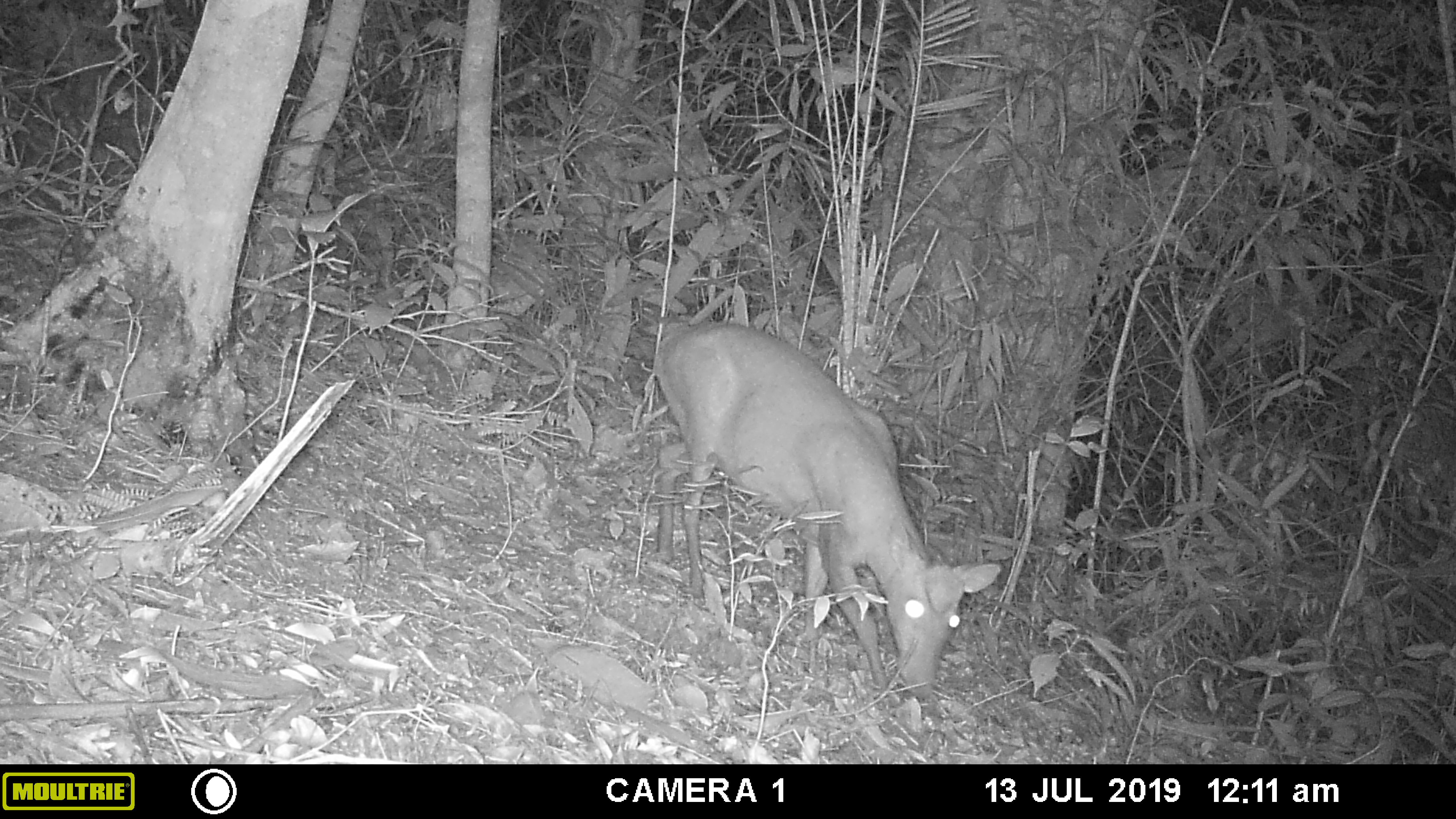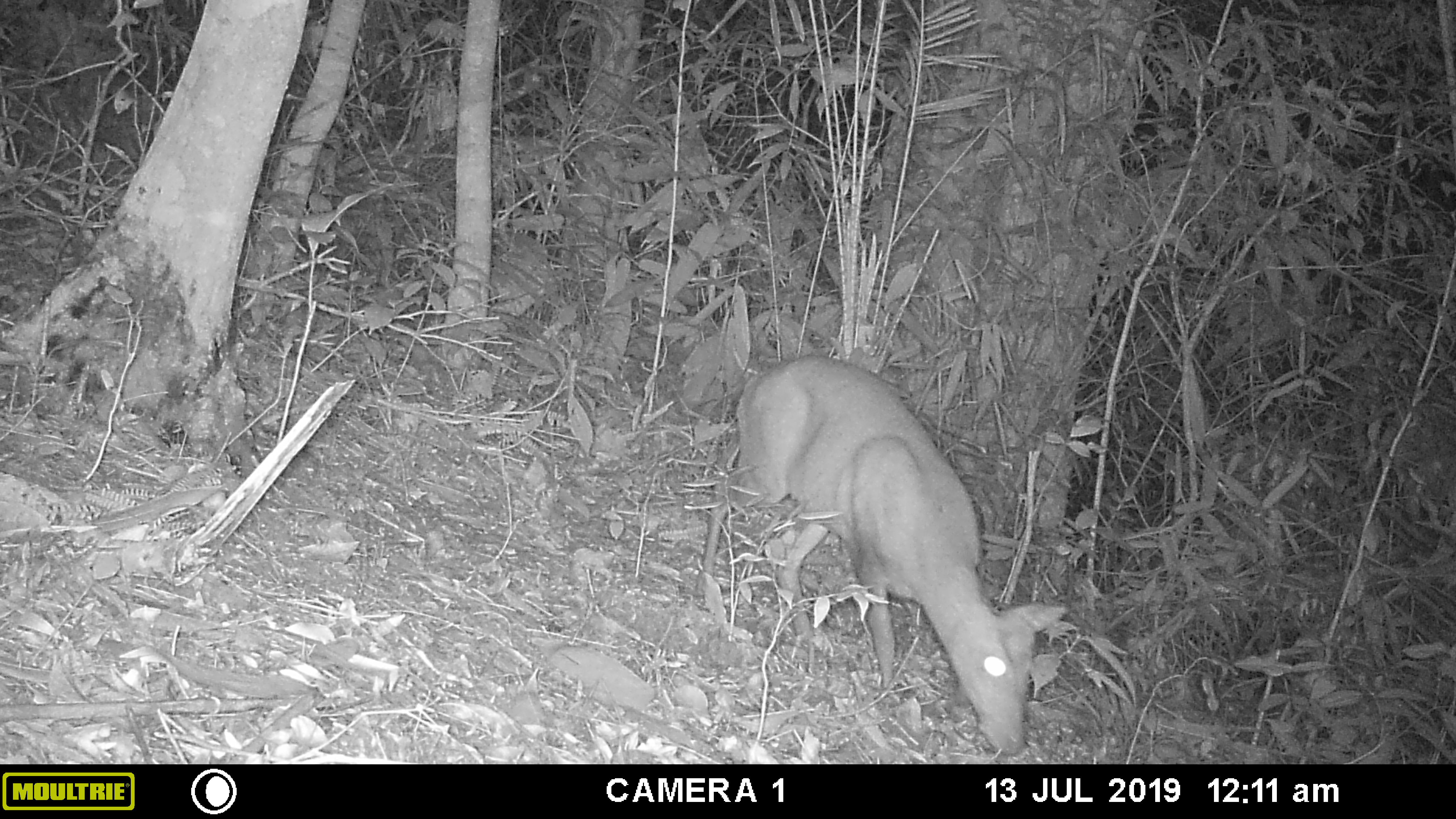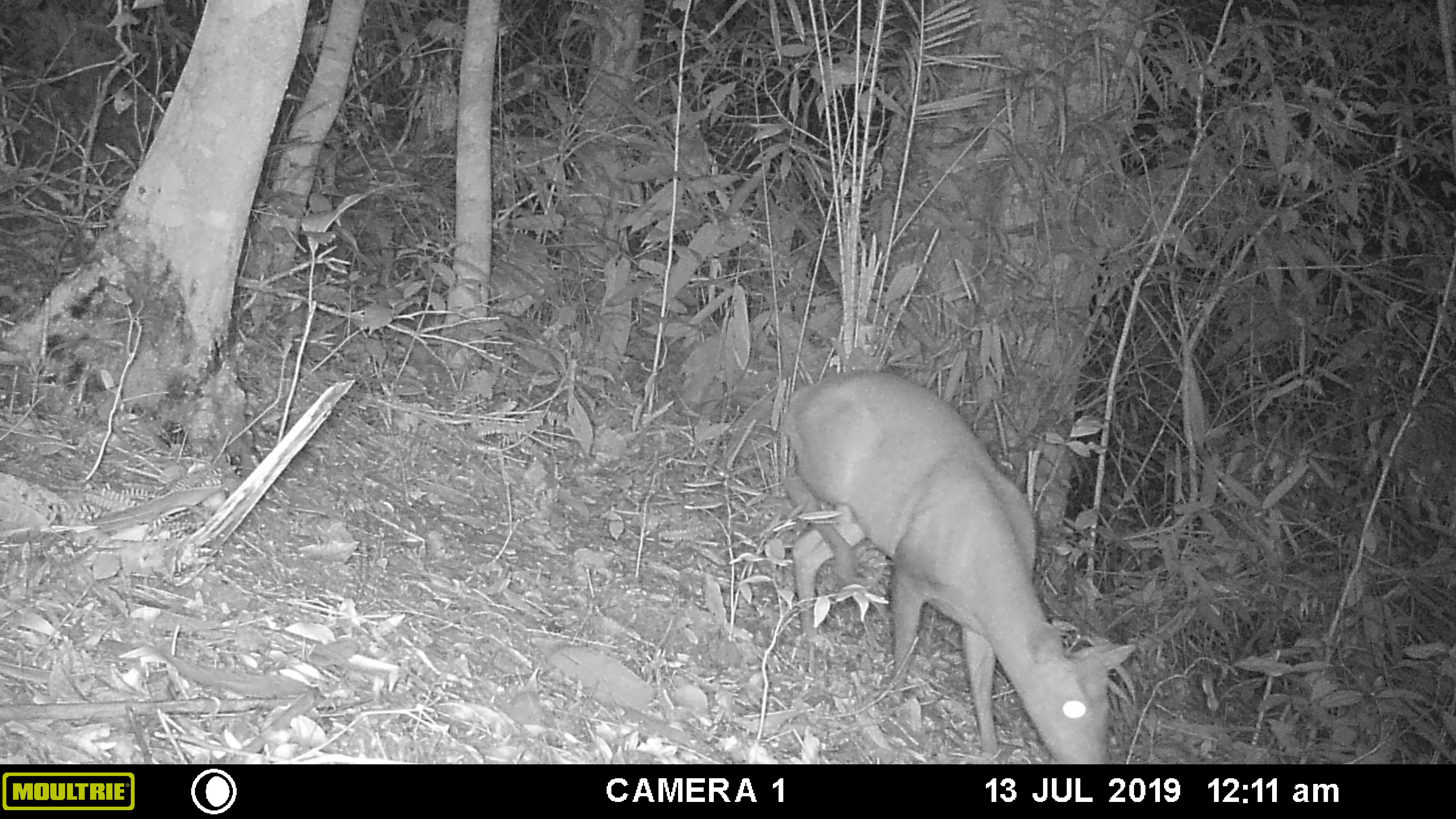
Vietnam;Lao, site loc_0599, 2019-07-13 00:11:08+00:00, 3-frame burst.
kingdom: Animalia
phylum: Chordata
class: Mammalia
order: Artiodactyla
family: Cervidae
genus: Muntiacus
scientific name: Muntiacus muntjak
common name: red muntjac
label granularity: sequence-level